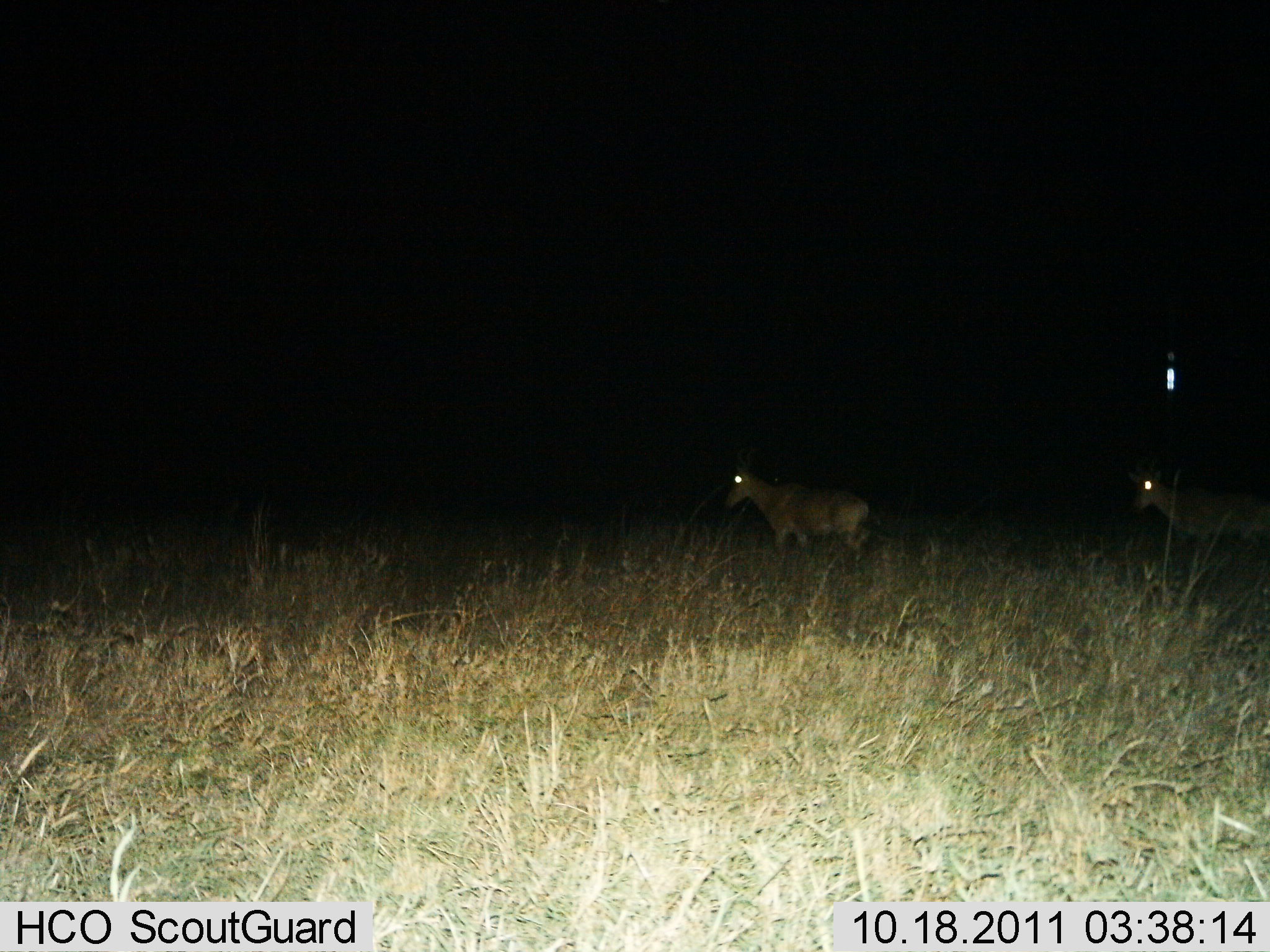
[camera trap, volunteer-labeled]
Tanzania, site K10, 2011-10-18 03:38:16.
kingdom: Animalia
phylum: Chordata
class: Mammalia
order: Artiodactyla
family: Bovidae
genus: Alcelaphus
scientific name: Alcelaphus buselaphus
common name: hartebeest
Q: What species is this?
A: Hartebeest (Alcelaphus buselaphus).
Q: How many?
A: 2.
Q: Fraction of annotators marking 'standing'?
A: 22%.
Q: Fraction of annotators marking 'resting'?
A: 0%.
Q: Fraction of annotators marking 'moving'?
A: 78%.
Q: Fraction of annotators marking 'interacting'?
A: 0%.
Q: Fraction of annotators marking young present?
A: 0%.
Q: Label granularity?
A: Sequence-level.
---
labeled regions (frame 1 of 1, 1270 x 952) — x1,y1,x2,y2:
animal: 1125,467,1270,571; 725,458,871,560